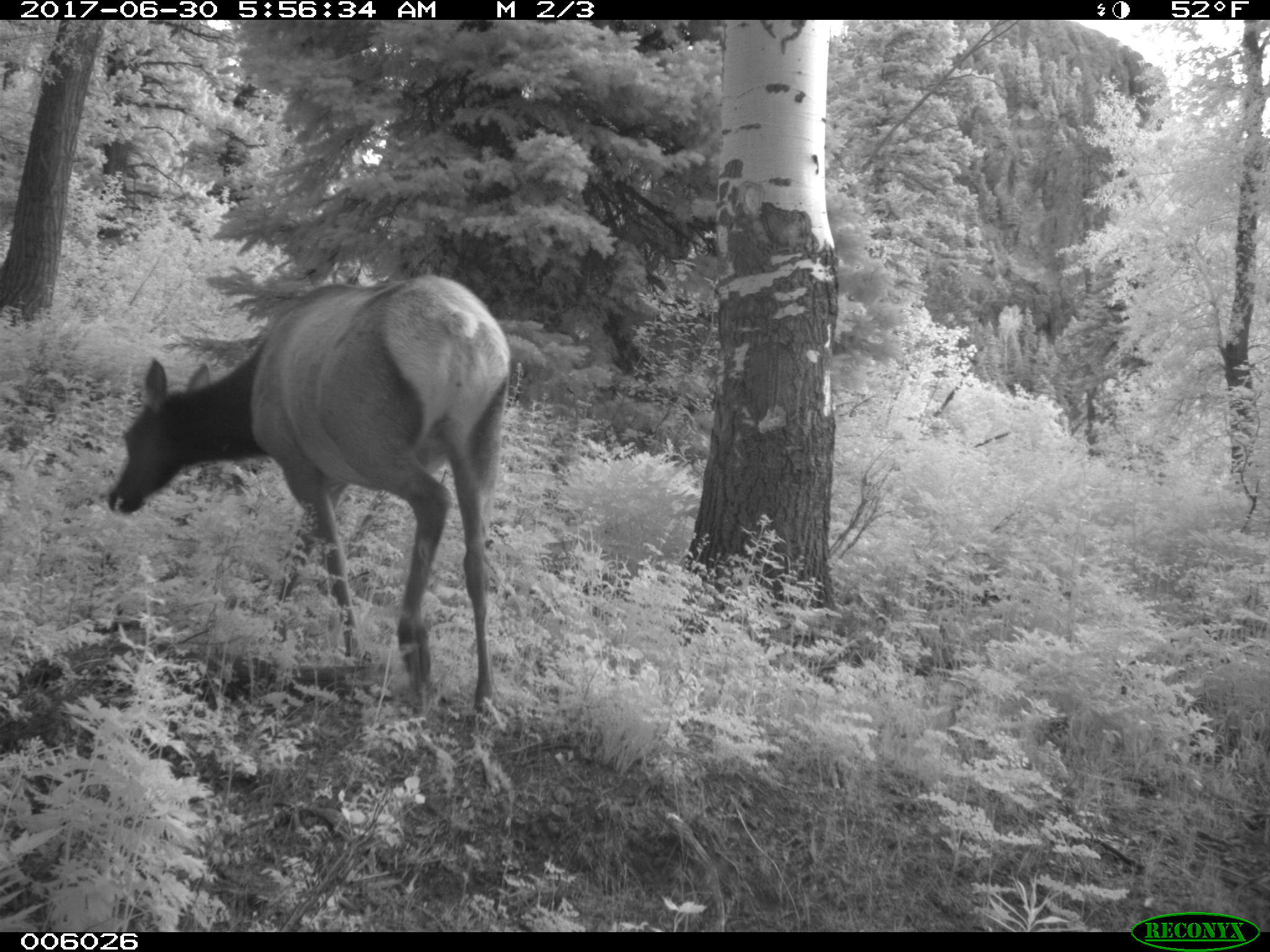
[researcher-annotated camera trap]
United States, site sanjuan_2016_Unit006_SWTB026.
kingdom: Animalia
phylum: Chordata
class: Mammalia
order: Artiodactyla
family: Cervidae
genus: Cervus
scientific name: Cervus elaphus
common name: red deer